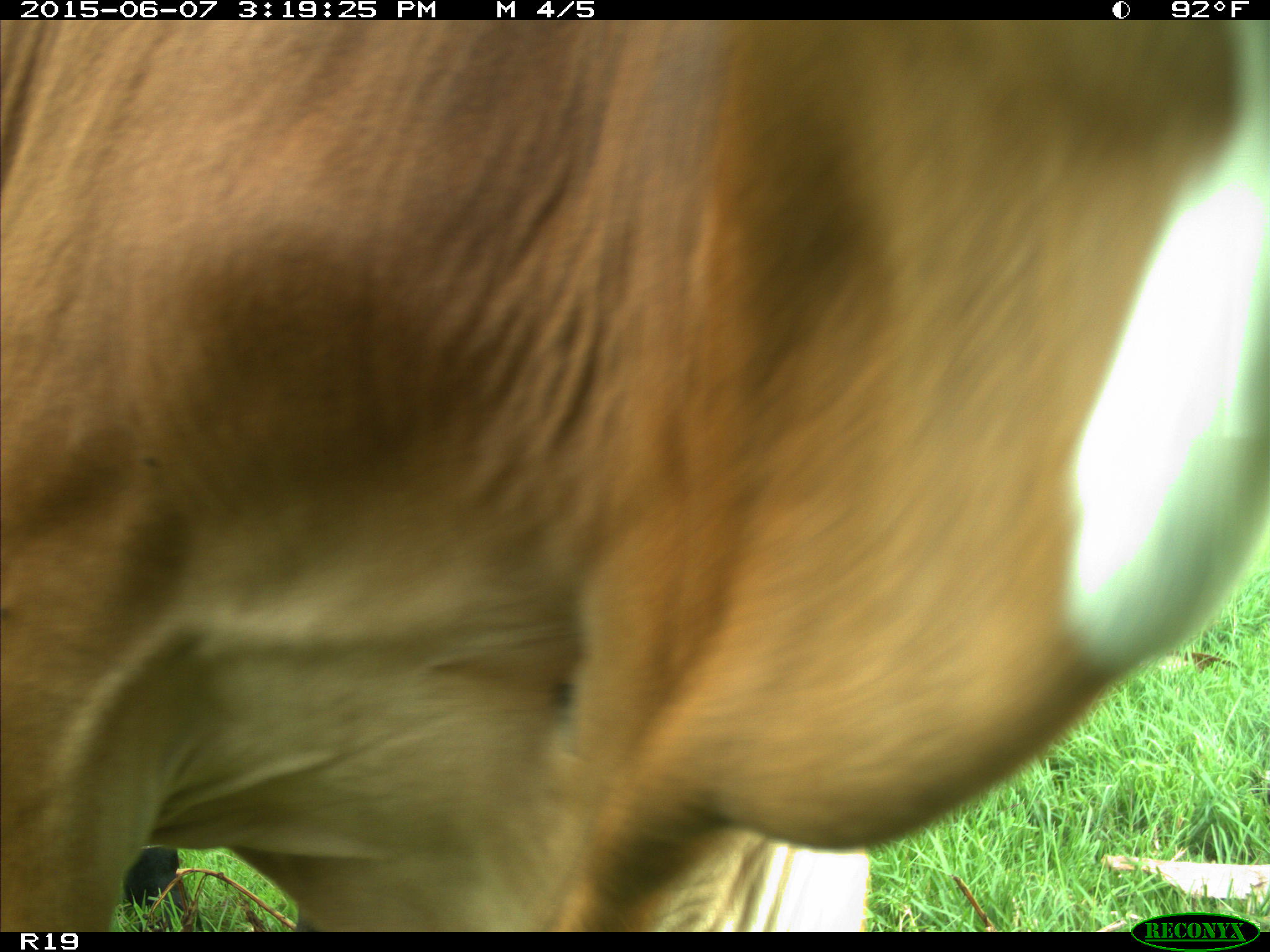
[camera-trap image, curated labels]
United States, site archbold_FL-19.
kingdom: Animalia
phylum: Chordata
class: Mammalia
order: Artiodactyla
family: Bovidae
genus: Bos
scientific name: Bos taurus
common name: domestic cow